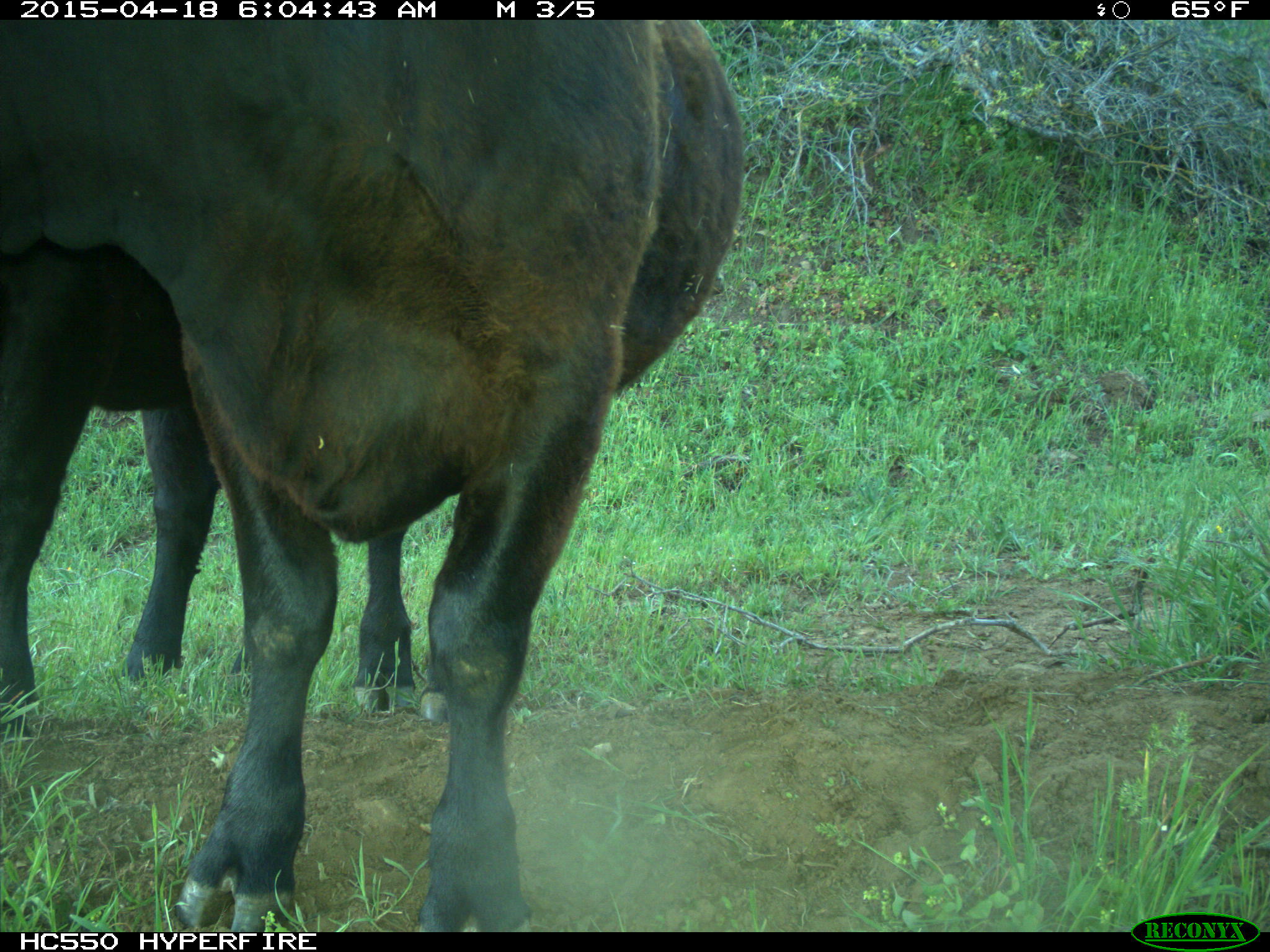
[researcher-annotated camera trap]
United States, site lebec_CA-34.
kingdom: Animalia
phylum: Chordata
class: Mammalia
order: Artiodactyla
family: Bovidae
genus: Bos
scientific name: Bos taurus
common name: domestic cow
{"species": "Bos taurus (domestic cow)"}